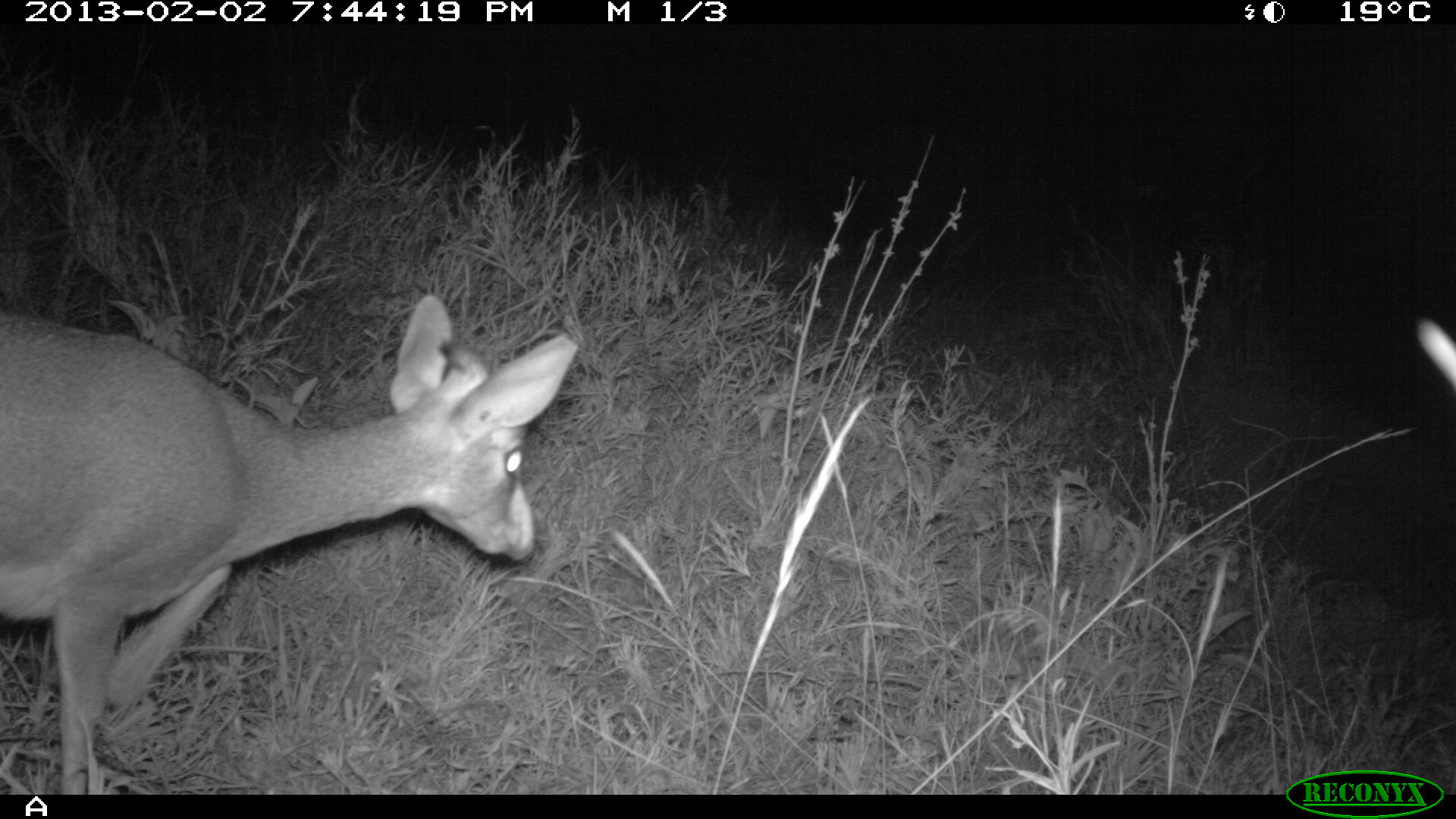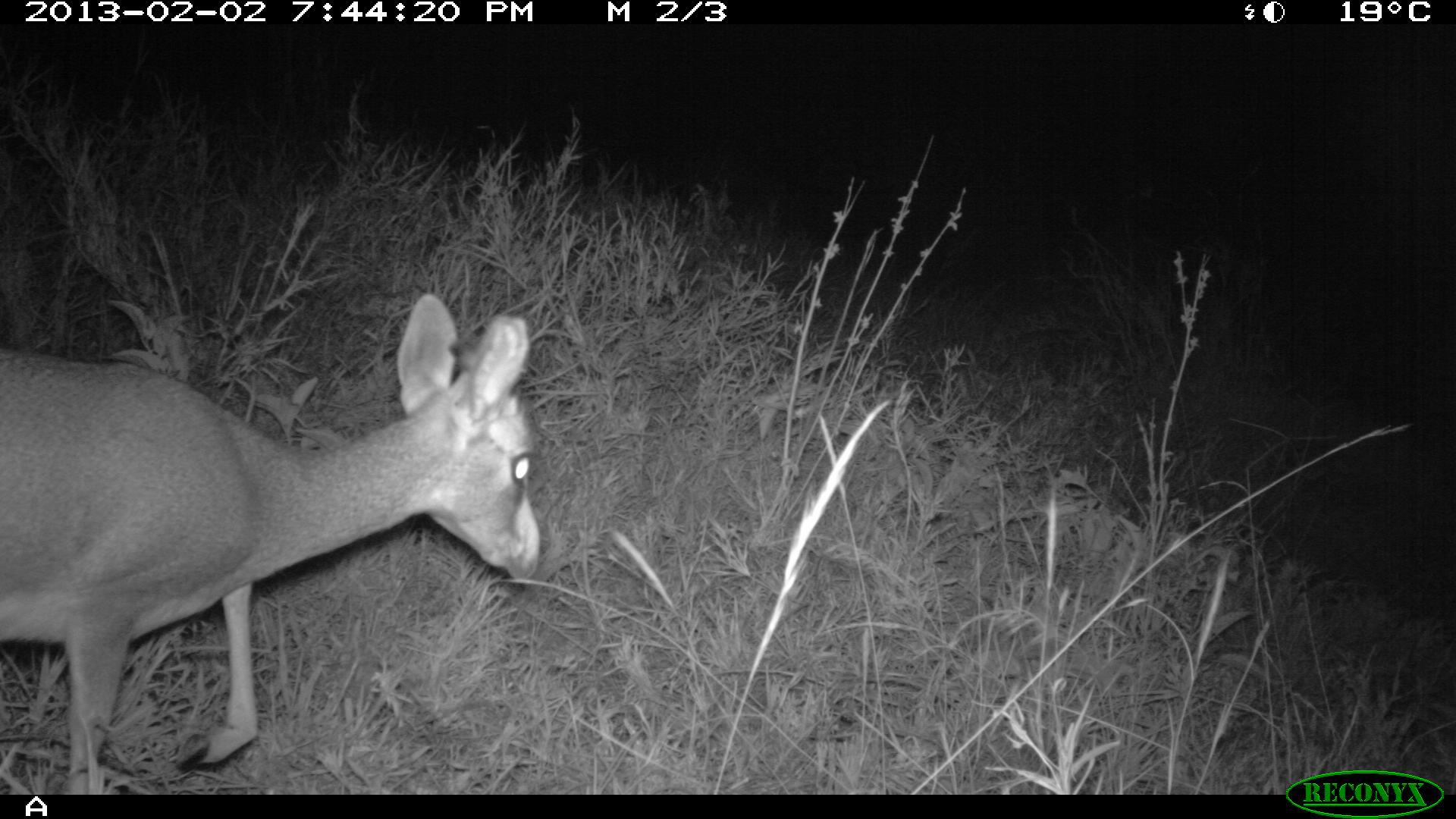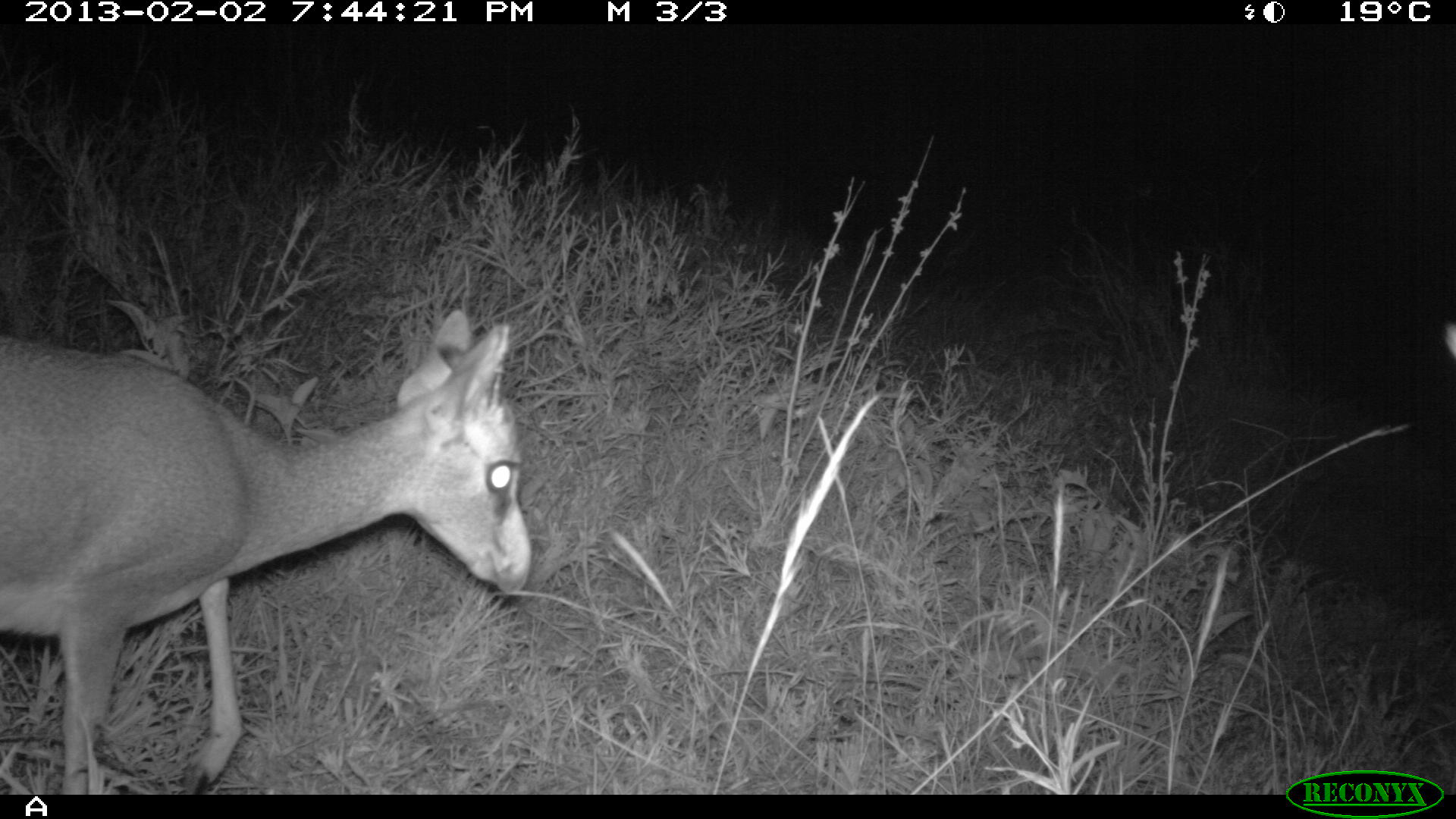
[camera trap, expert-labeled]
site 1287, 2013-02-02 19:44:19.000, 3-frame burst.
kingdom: Animalia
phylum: Chordata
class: Mammalia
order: Artiodactyla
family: Bovidae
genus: Madoqua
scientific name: Madoqua guentheri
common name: günther's dik-dik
Madoqua guentheri (günther's dik-dik), count 1.